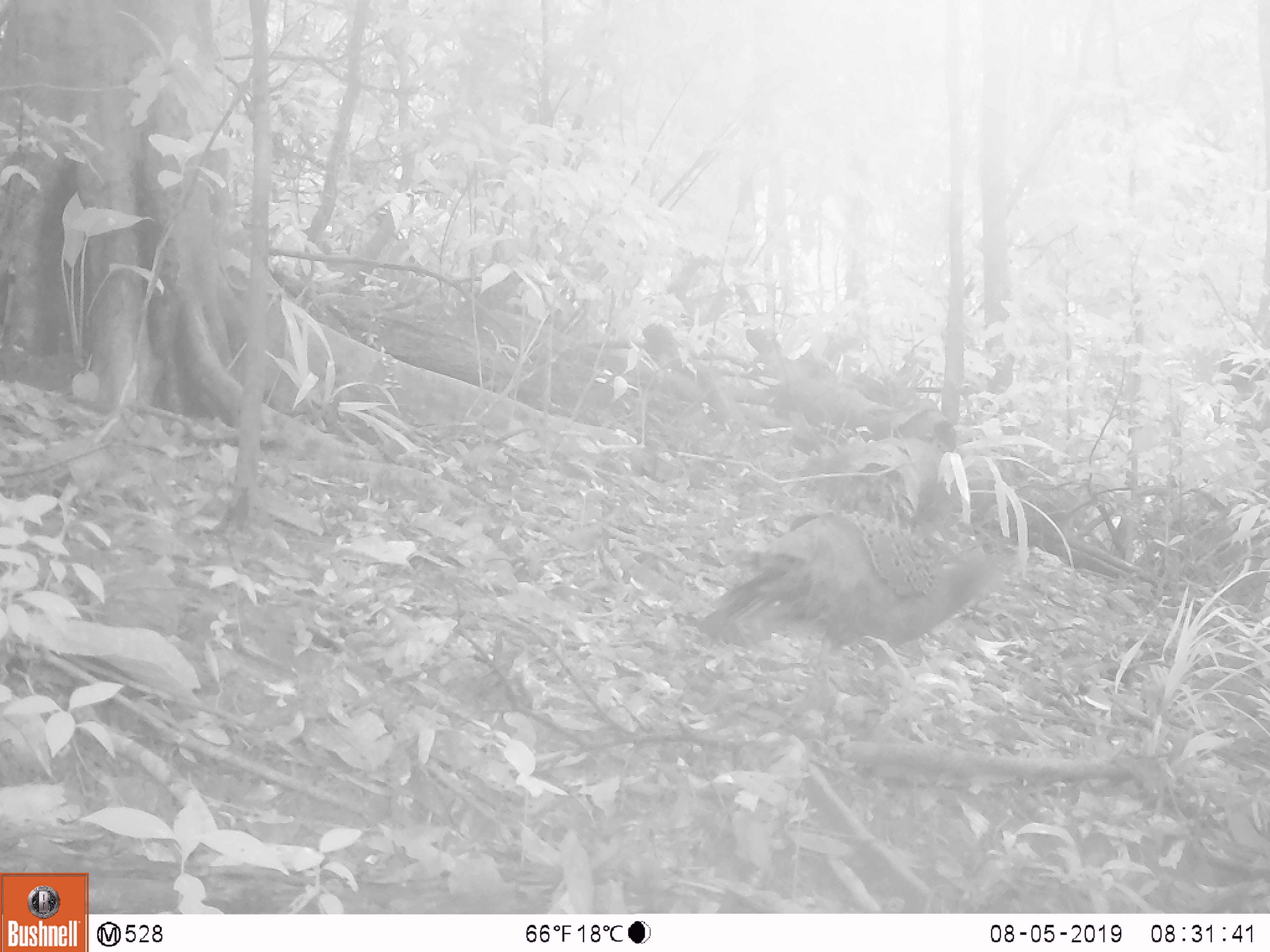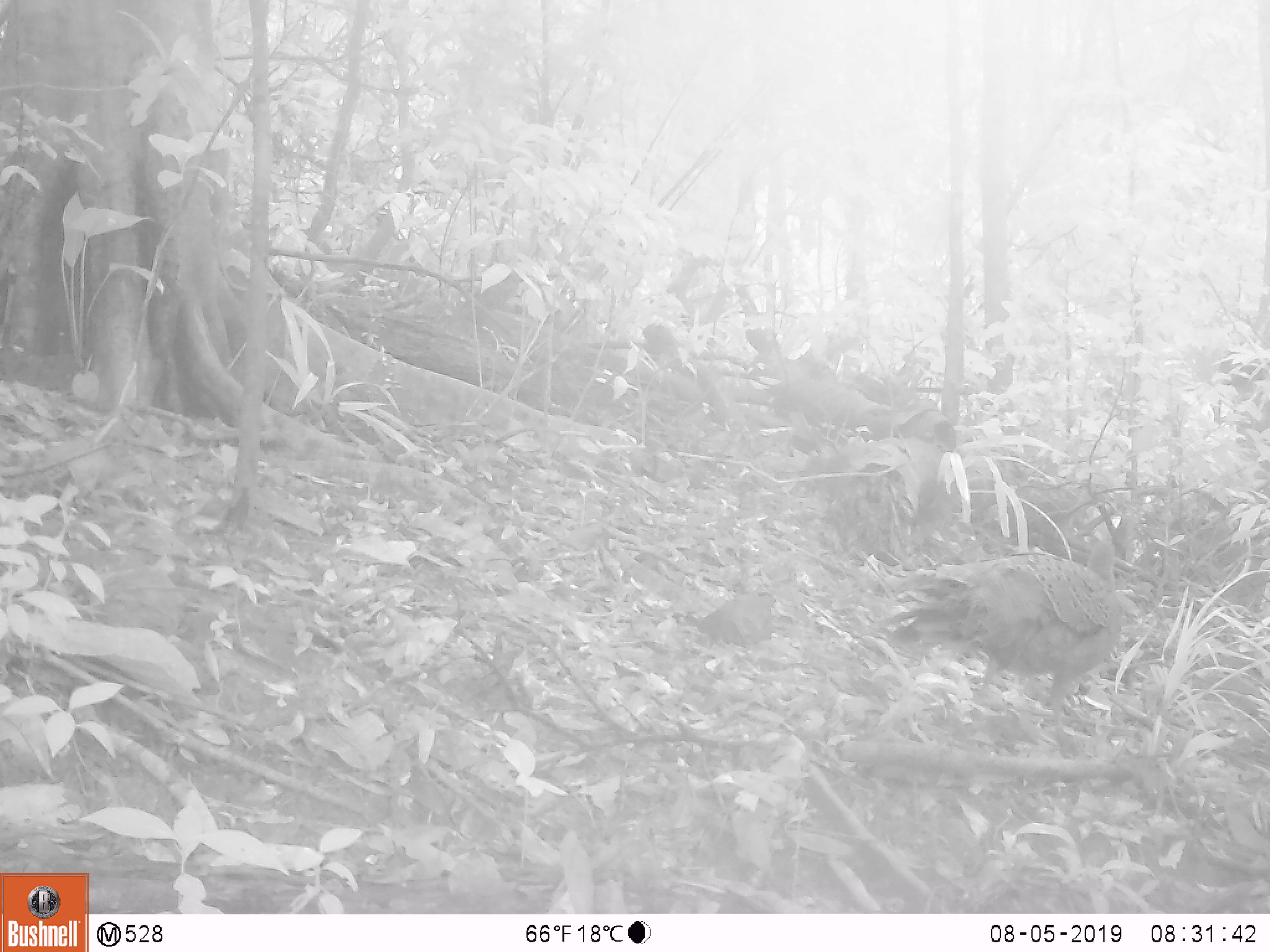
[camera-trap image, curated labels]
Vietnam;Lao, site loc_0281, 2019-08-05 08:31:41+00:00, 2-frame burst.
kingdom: Animalia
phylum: Chordata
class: Aves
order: Galliformes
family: Phasianidae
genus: Polyplectron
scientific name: Polyplectron bicalcaratum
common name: gray peacock-pheasant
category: grey peacock pheasant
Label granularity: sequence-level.